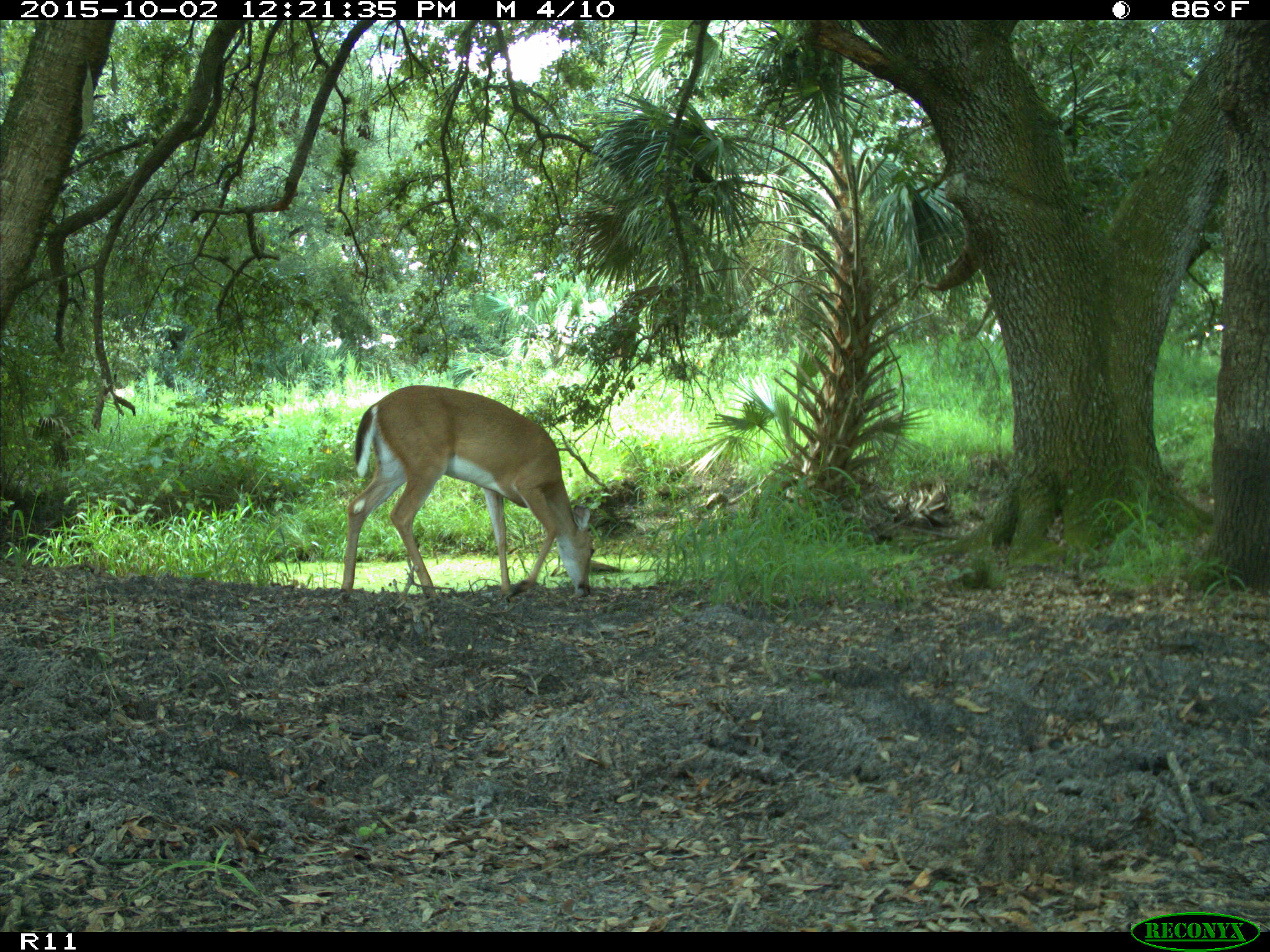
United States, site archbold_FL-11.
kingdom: Animalia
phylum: Chordata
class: Mammalia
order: Artiodactyla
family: Cervidae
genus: Odocoileus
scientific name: Odocoileus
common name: deer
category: unidentified deer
Unidentified deer (deer) (Odocoileus).